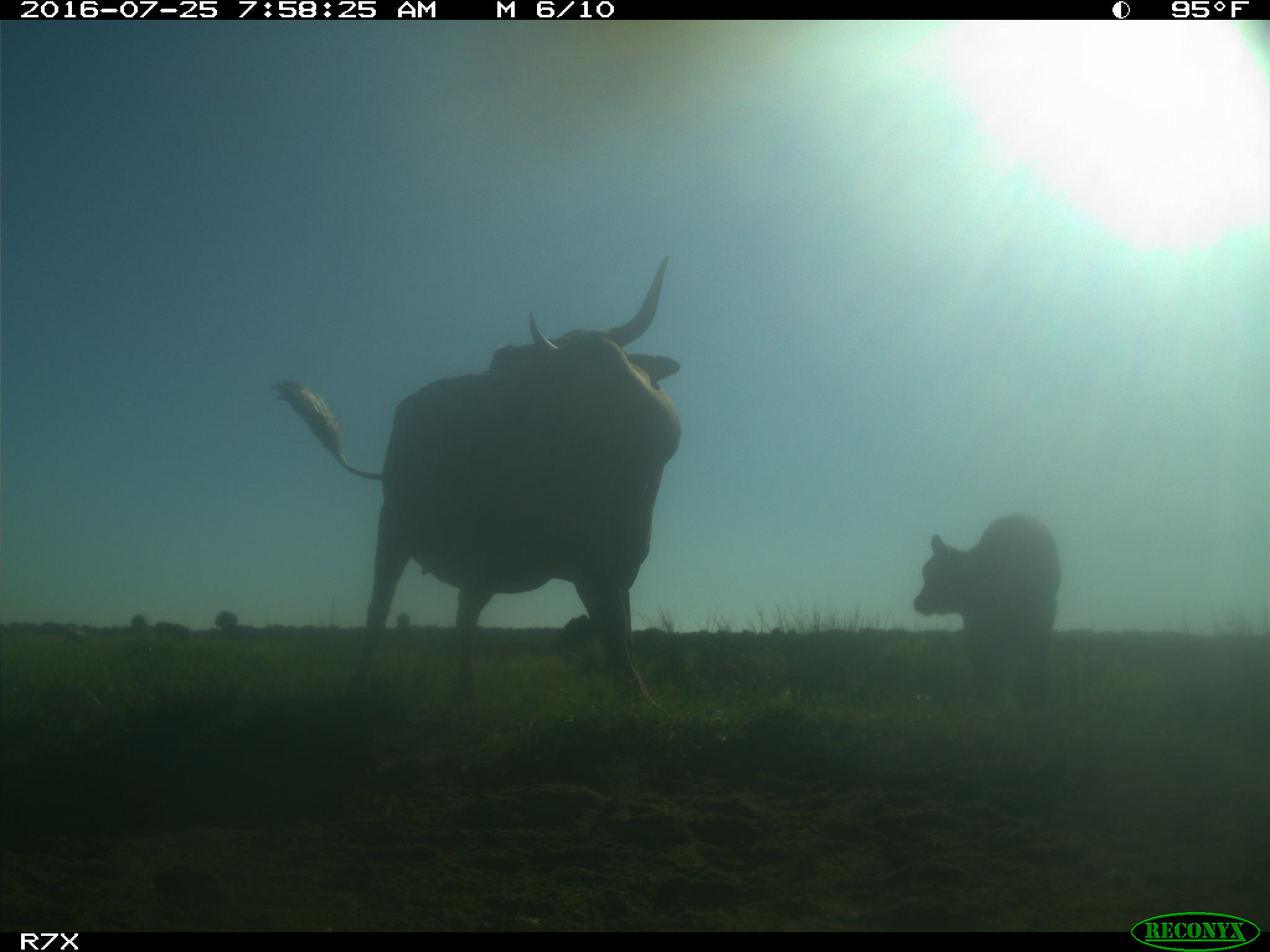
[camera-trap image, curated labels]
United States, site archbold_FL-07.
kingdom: Animalia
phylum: Chordata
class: Mammalia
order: Artiodactyla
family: Bovidae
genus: Bos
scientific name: Bos taurus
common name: domestic cow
Bos taurus (domestic cow).